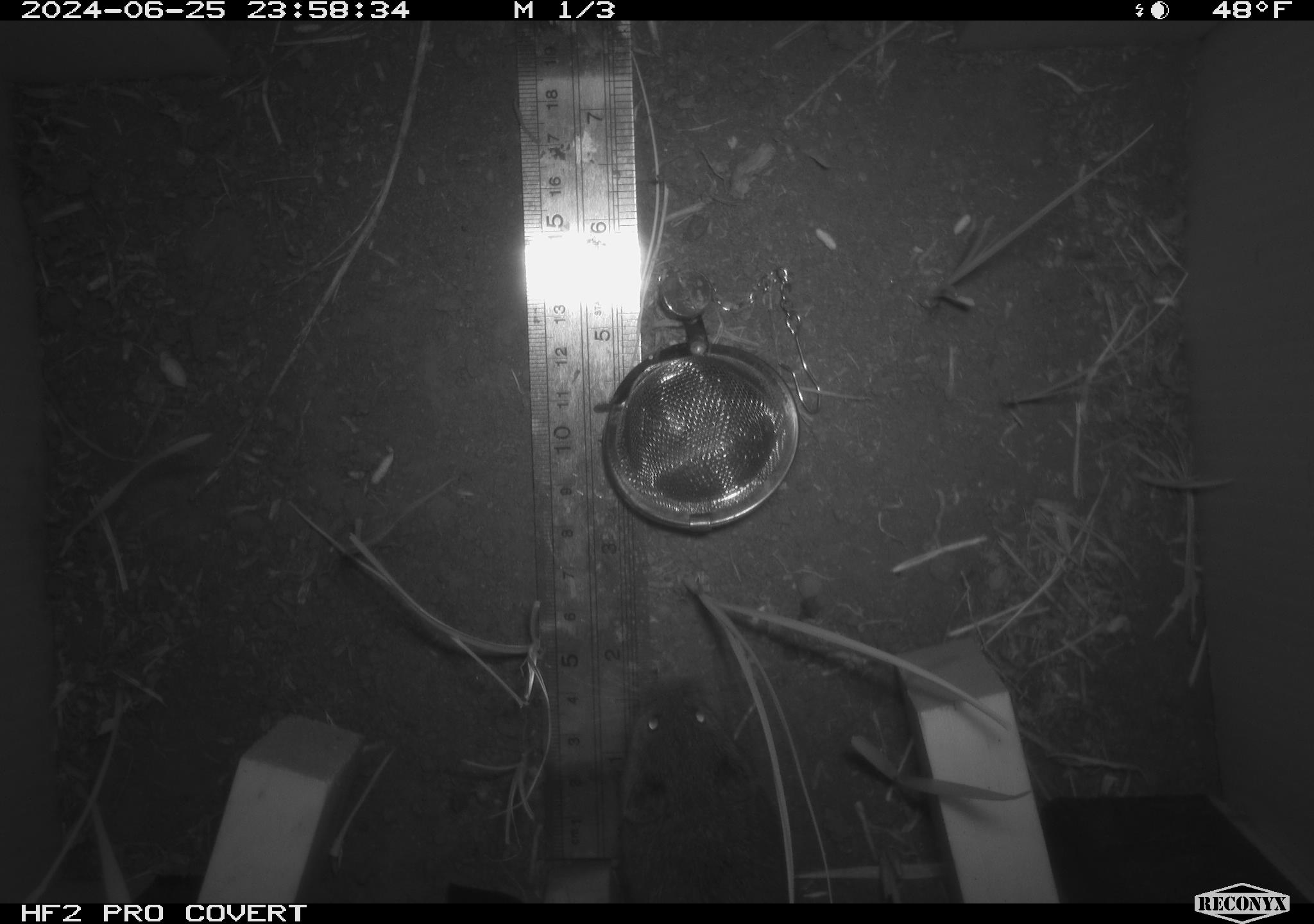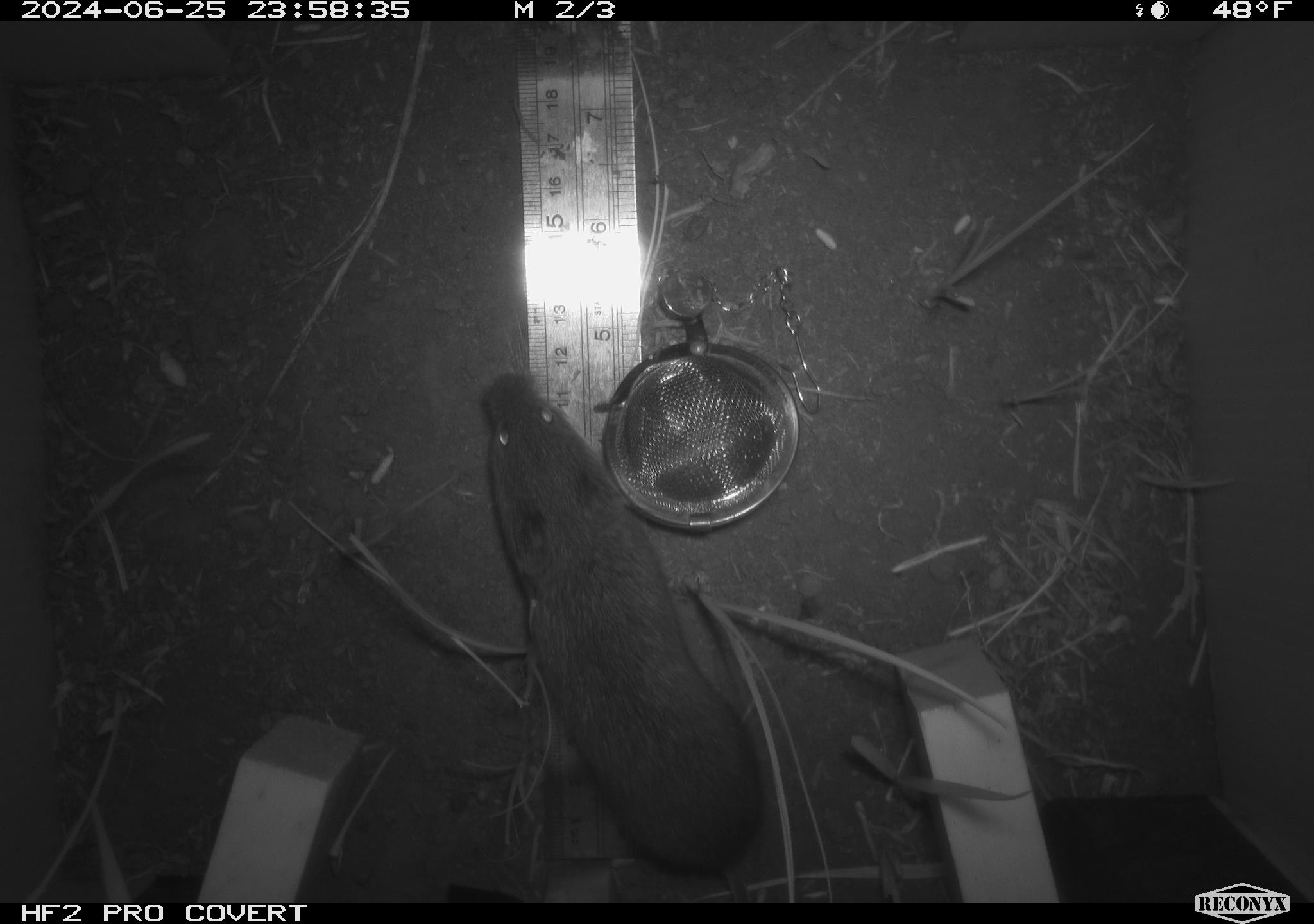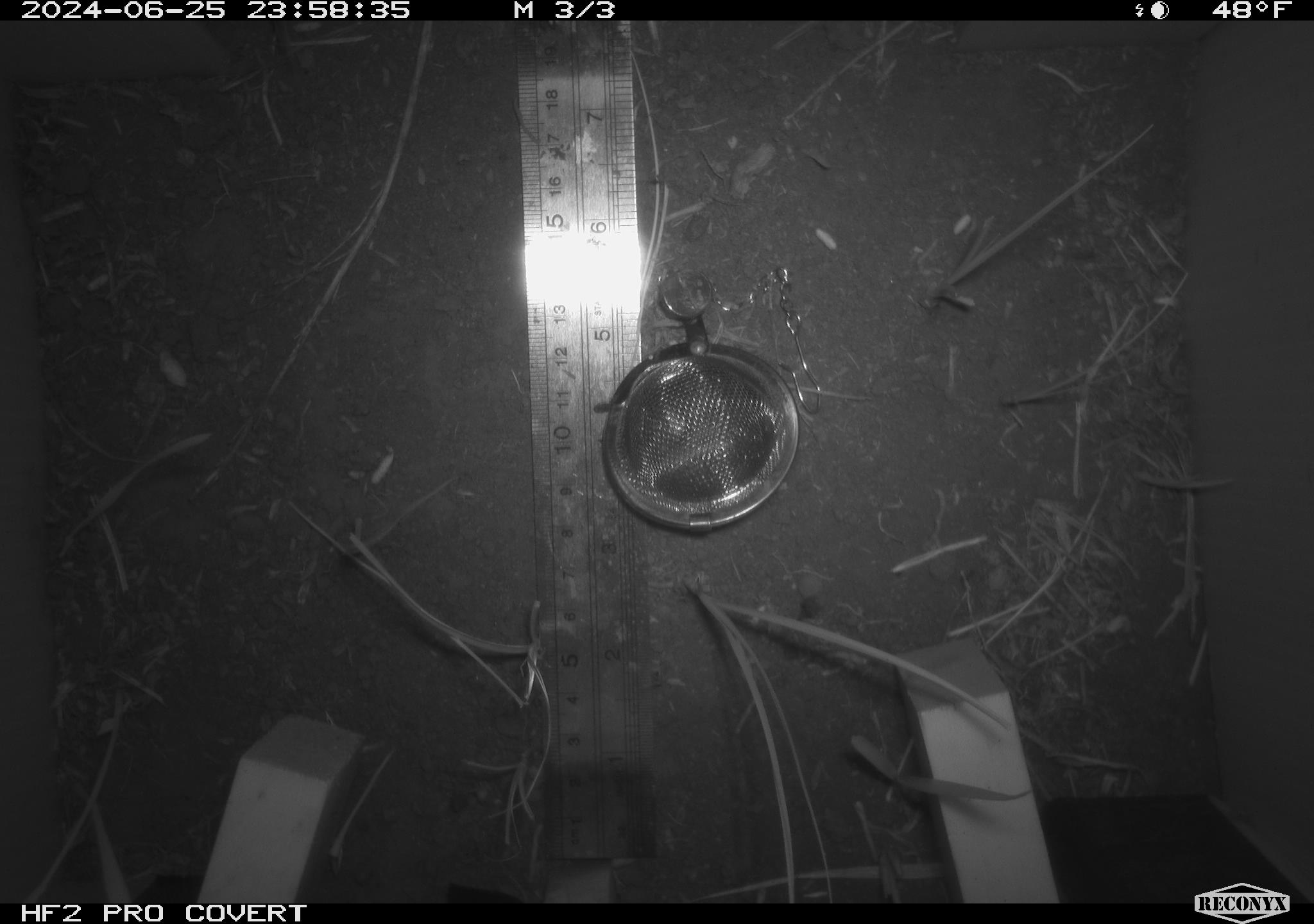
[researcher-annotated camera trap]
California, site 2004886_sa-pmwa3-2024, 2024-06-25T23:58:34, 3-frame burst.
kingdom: Animalia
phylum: Chordata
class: Mammalia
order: Rodentia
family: Cricetidae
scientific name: Arvicolinae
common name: voles, lemmings, and muskrats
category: arvicolinae subfamily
Arvicolinae subfamily (voles, lemmings, and muskrats) (Arvicolinae).